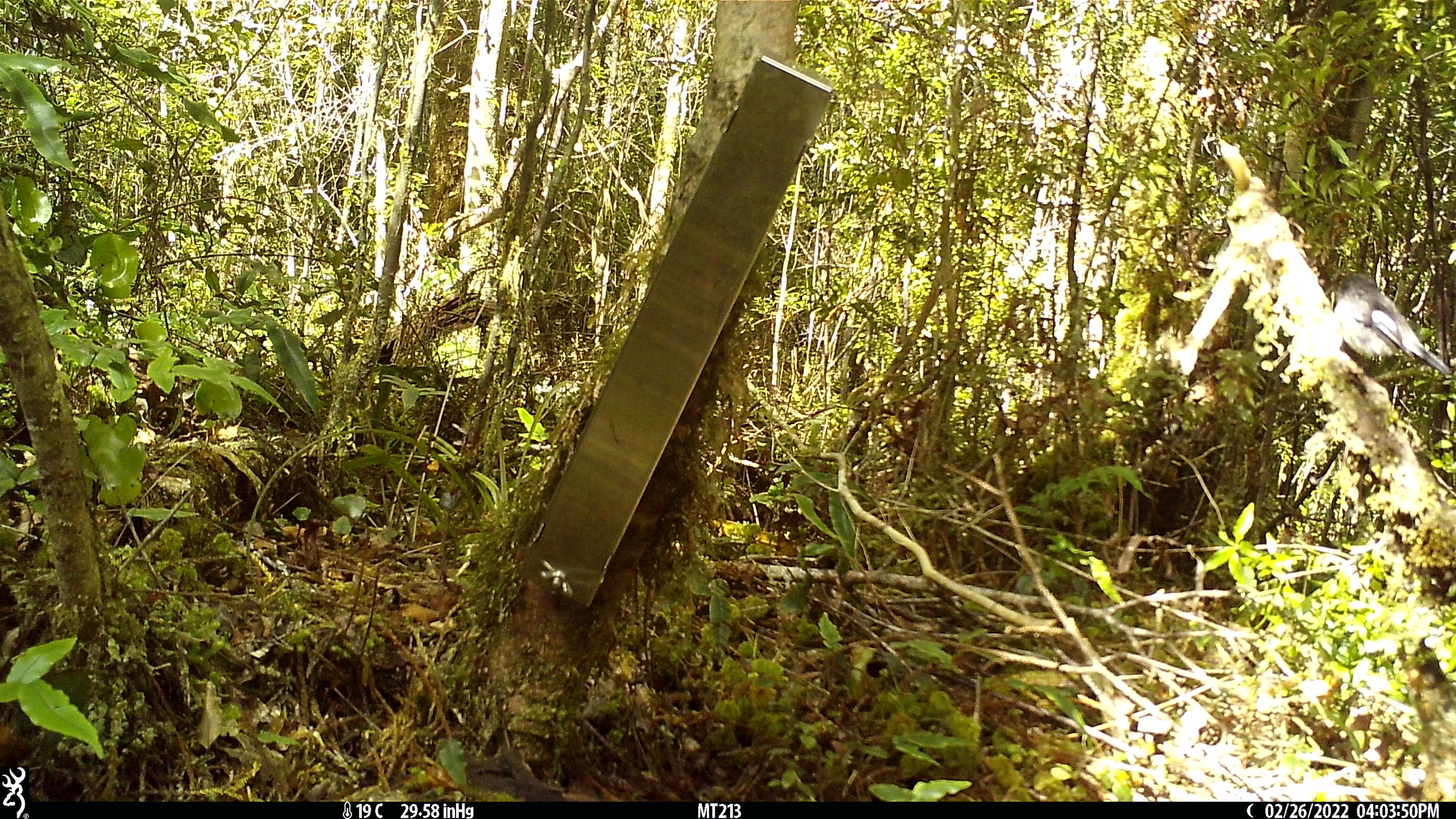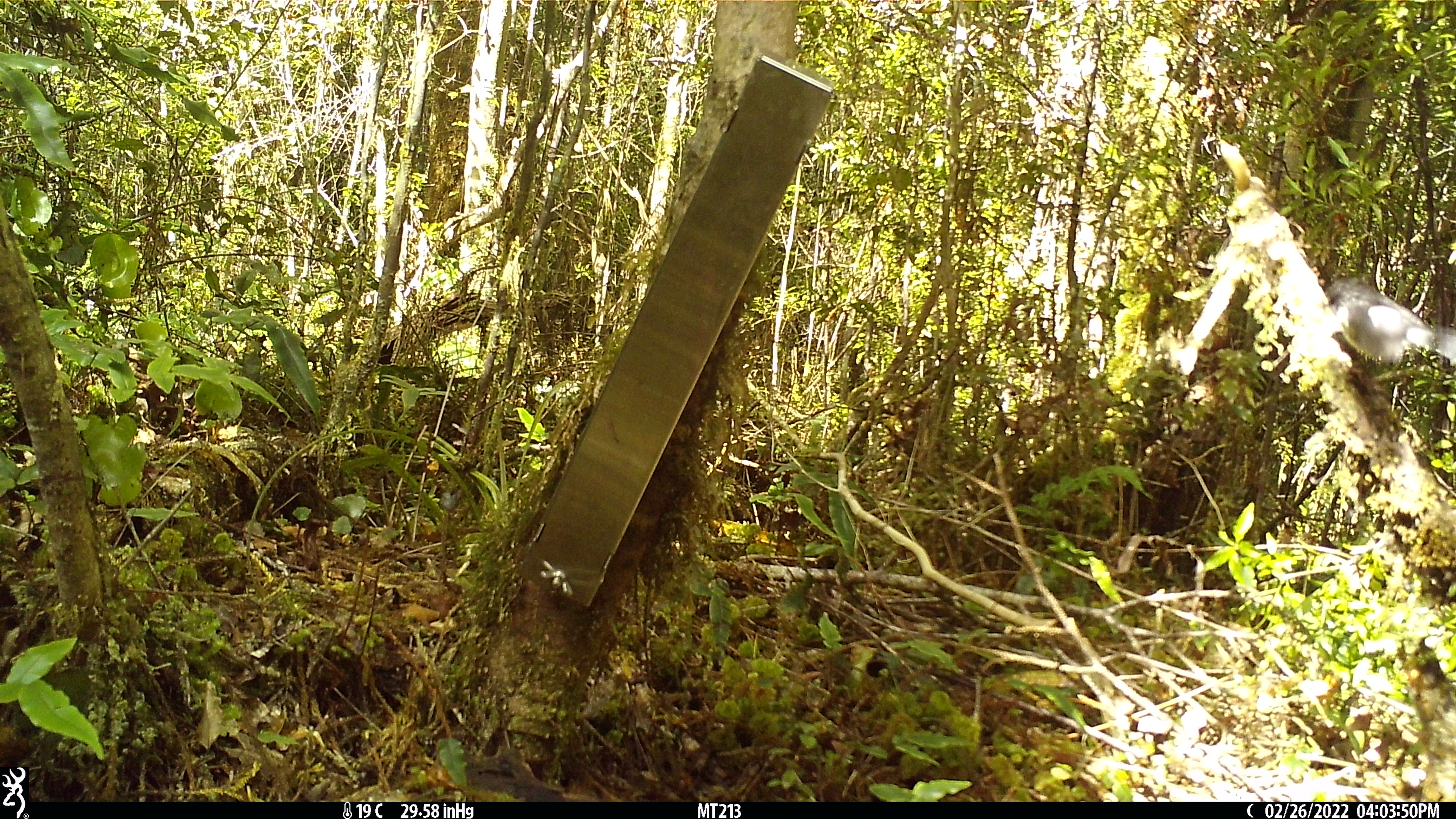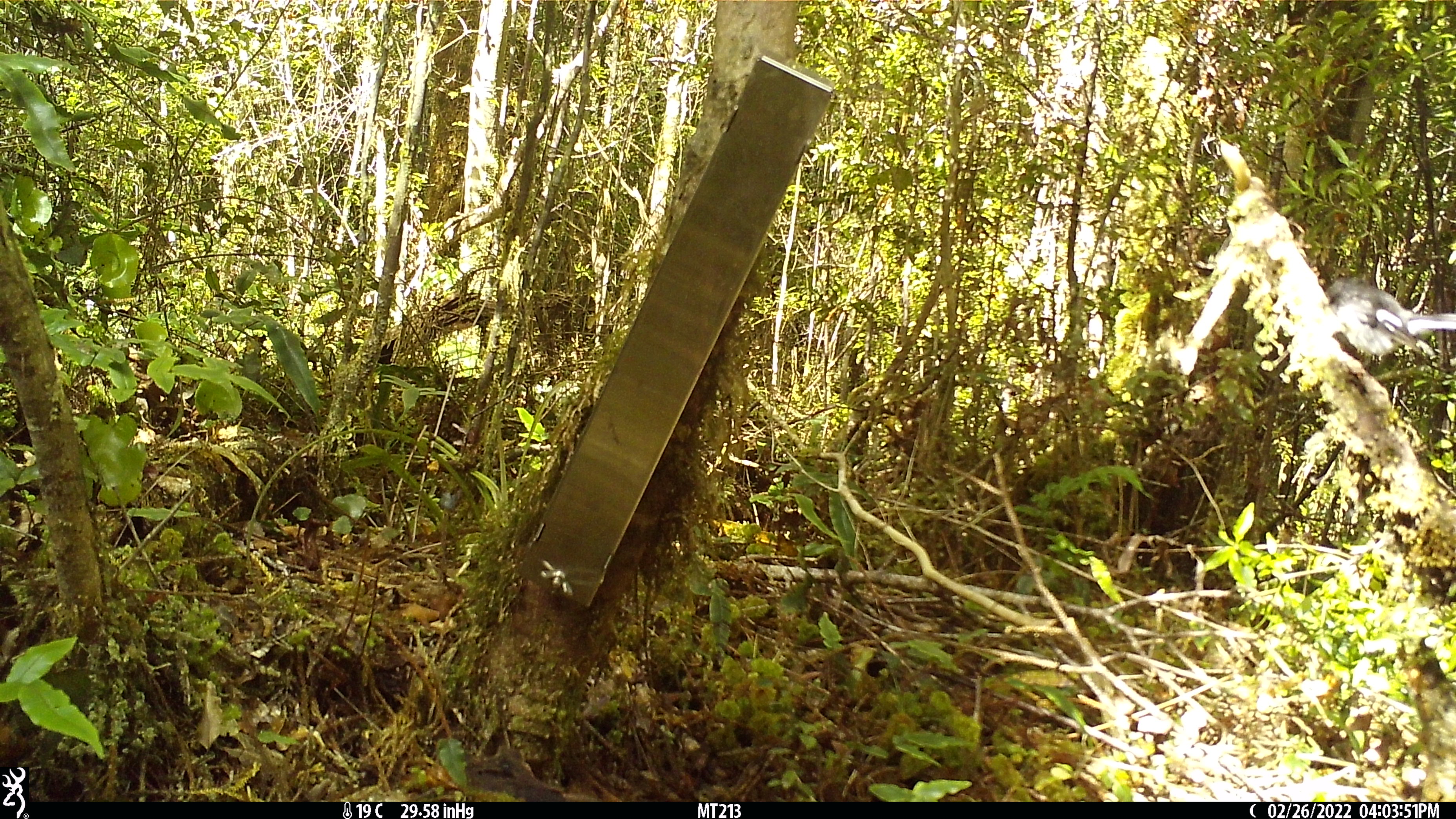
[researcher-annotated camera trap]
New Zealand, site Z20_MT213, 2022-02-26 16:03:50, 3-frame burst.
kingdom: Animalia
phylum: Chordata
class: Aves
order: Passeriformes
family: Petroicidae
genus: Petroica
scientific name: Petroica macrocephala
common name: tomtit